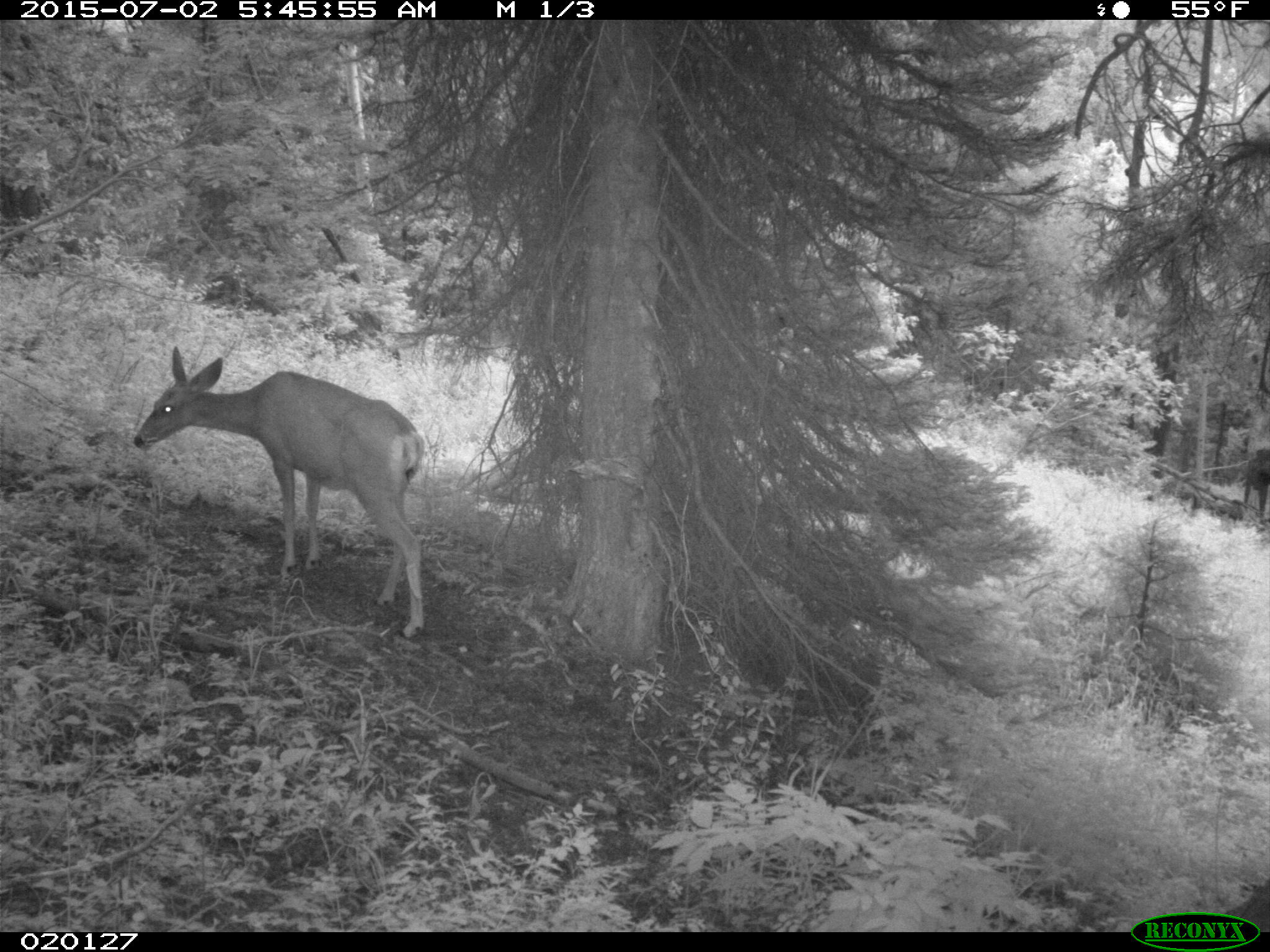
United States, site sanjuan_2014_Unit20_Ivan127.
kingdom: Animalia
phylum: Chordata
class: Mammalia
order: Artiodactyla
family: Cervidae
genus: Odocoileus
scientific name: Odocoileus hemionus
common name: mule deer